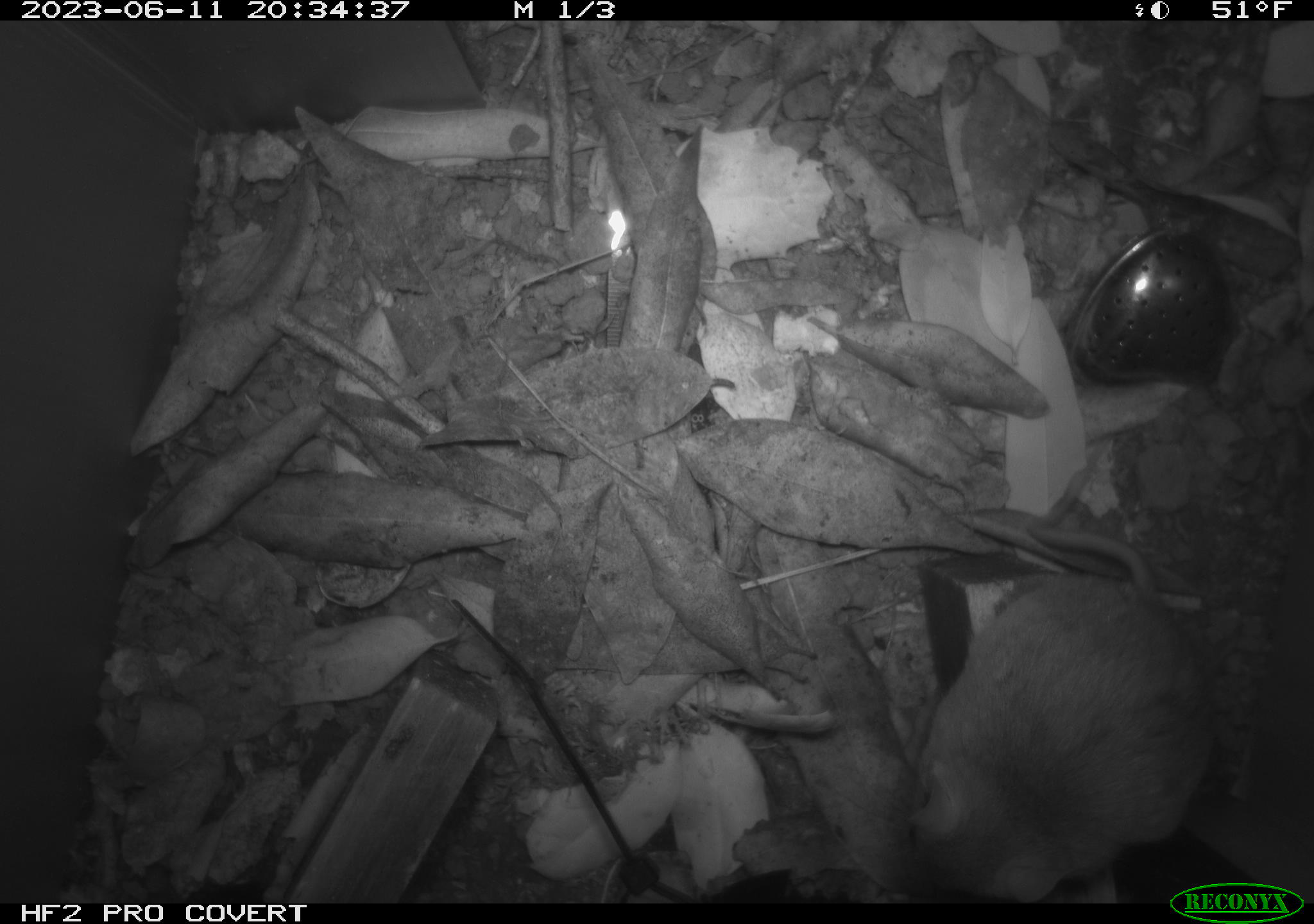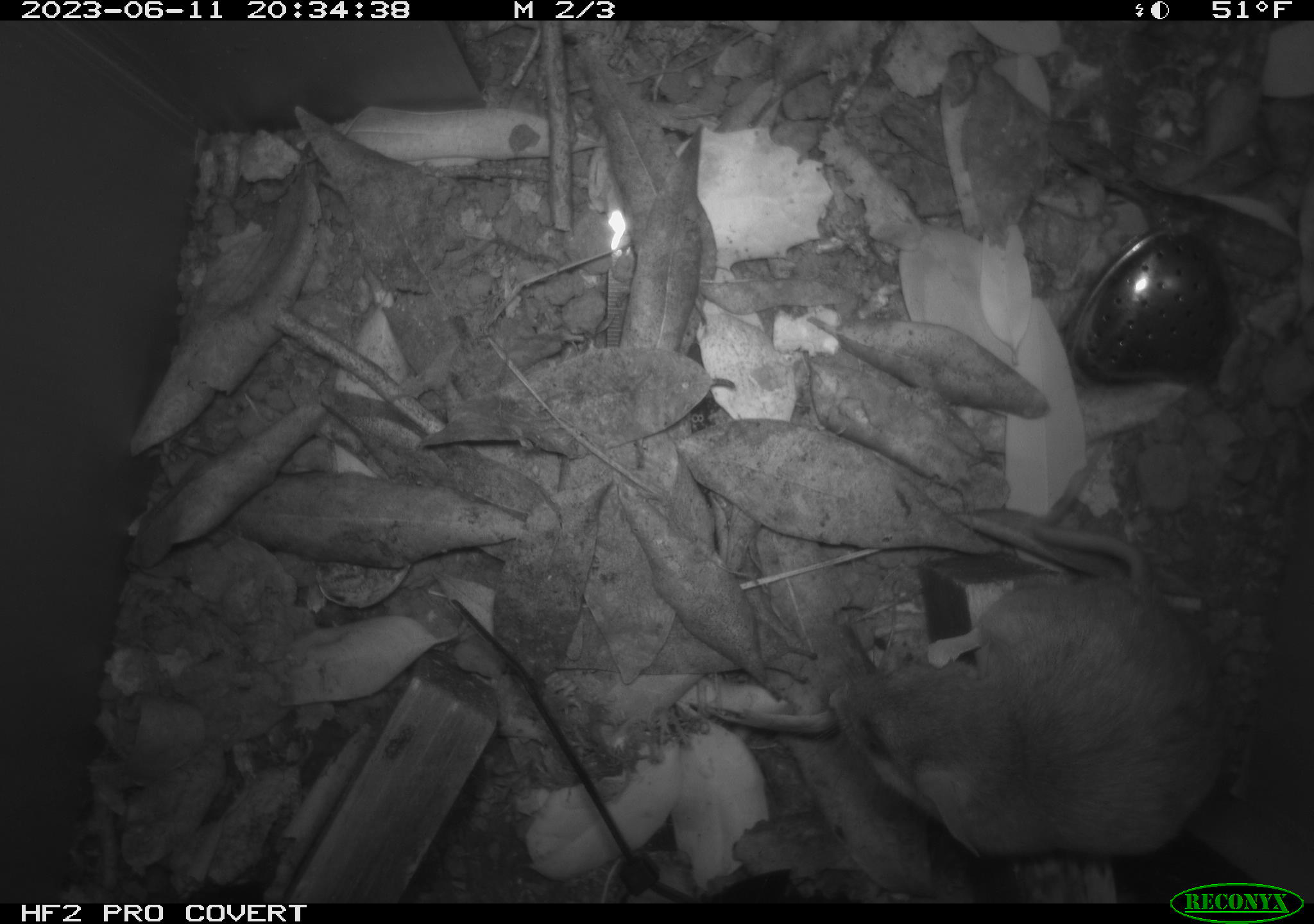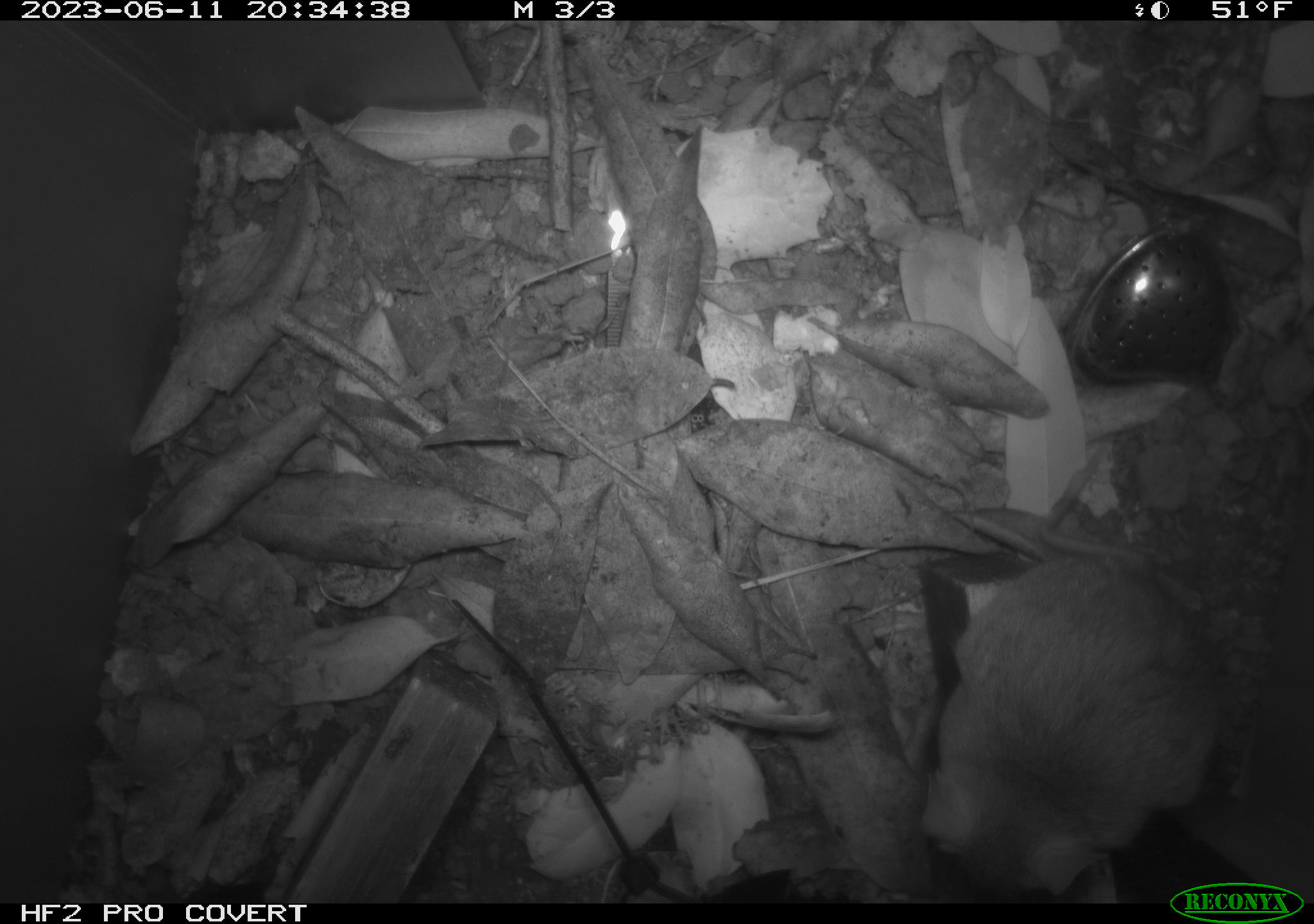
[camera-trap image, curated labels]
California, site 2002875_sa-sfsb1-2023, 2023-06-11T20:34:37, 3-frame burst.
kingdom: Animalia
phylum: Chordata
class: Mammalia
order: Rodentia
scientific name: Rodentia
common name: mouse species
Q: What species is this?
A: Mouse species (Rodentia).